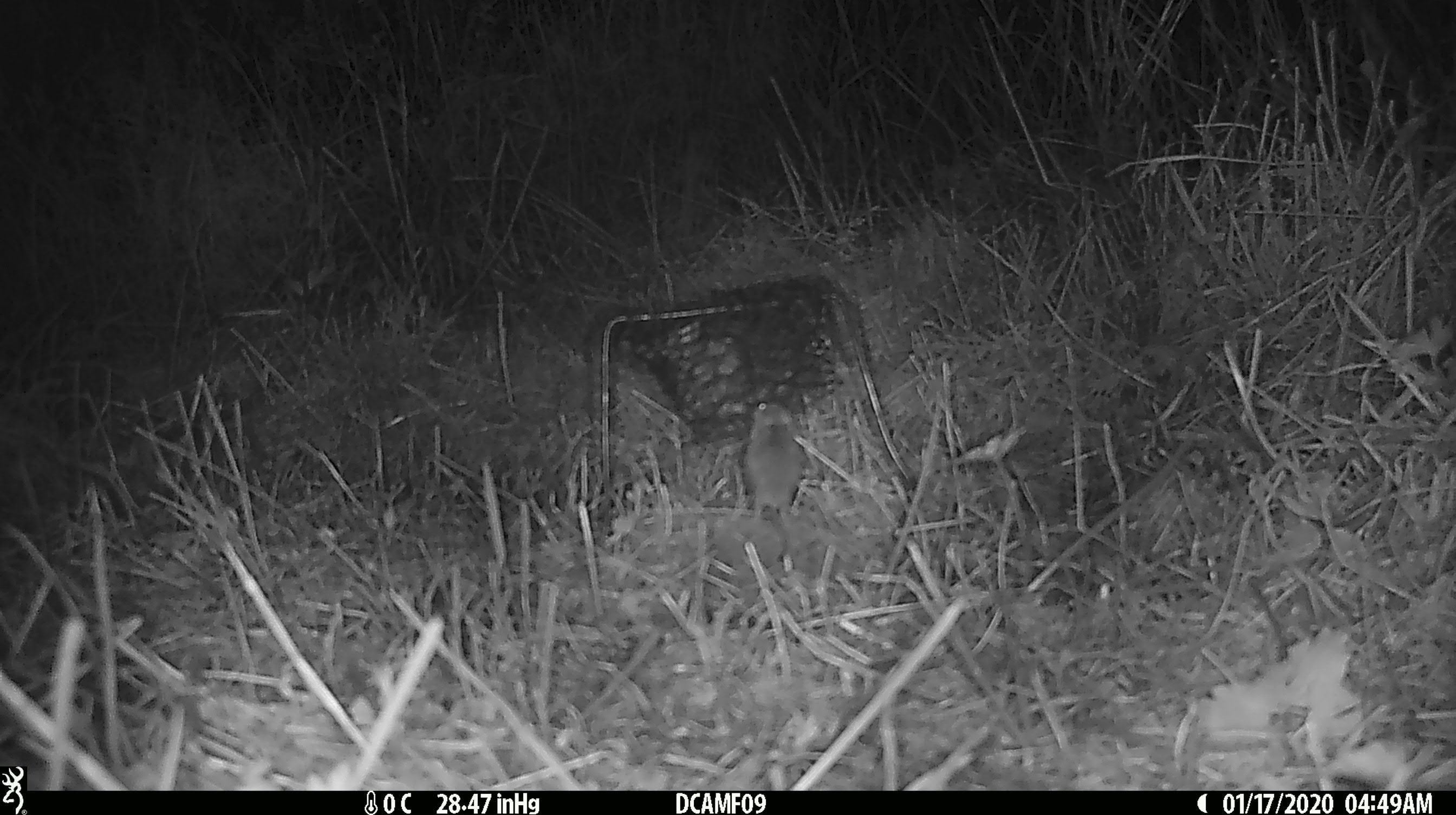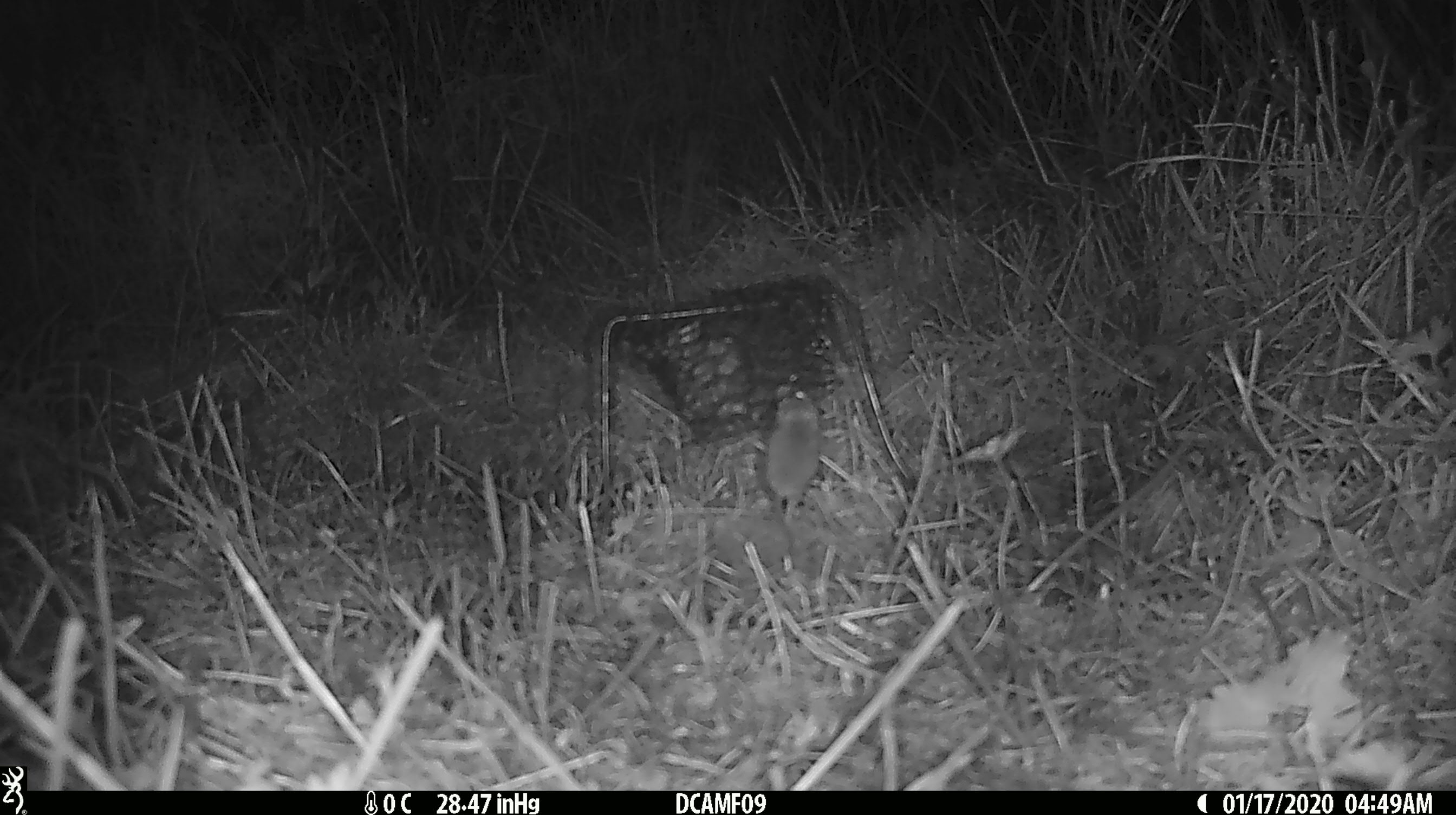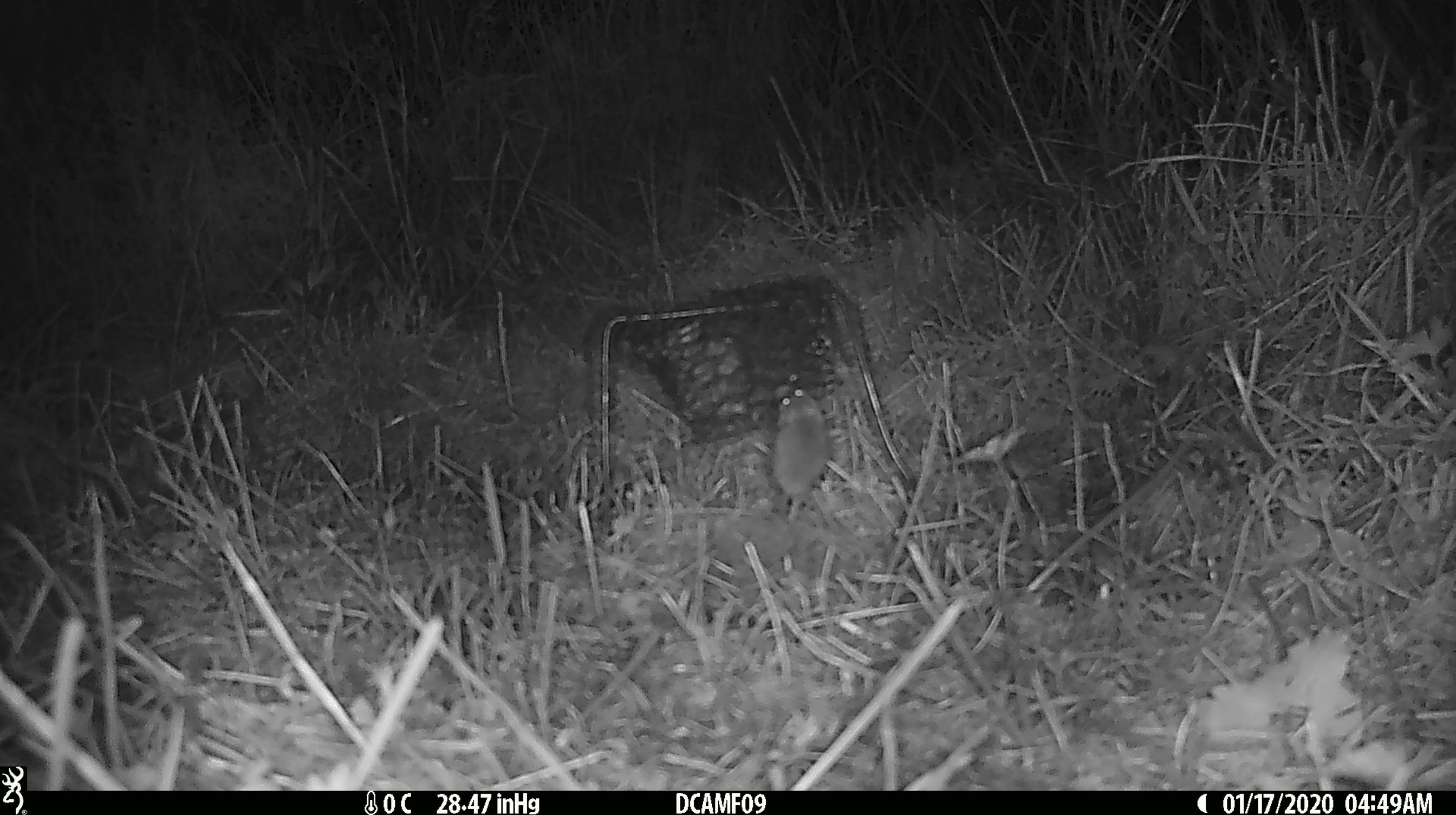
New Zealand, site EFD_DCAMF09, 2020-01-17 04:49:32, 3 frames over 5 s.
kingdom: Animalia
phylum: Chordata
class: Mammalia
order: Rodentia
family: Muridae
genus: Mus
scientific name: Mus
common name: mouse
Mouse (Mus).